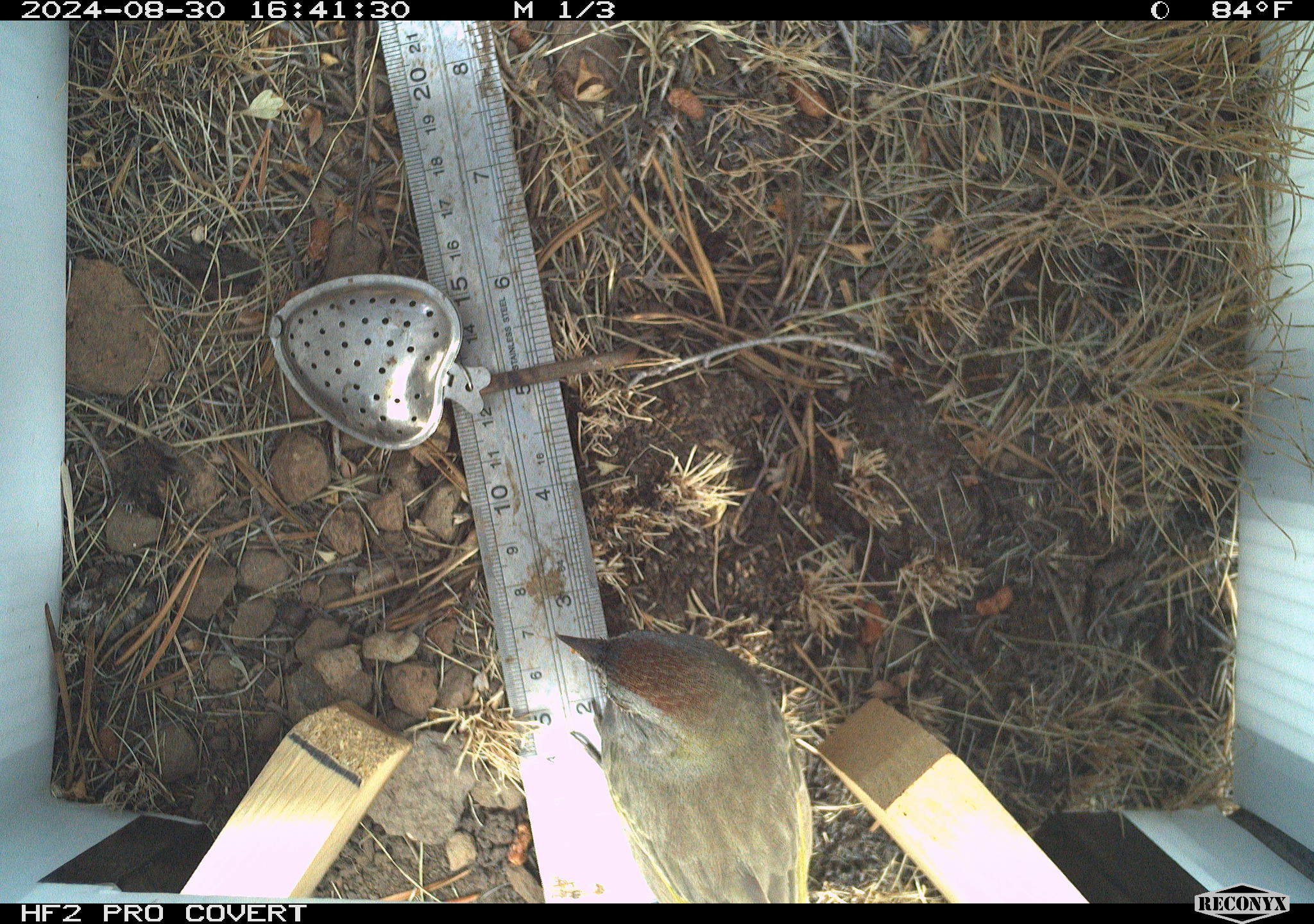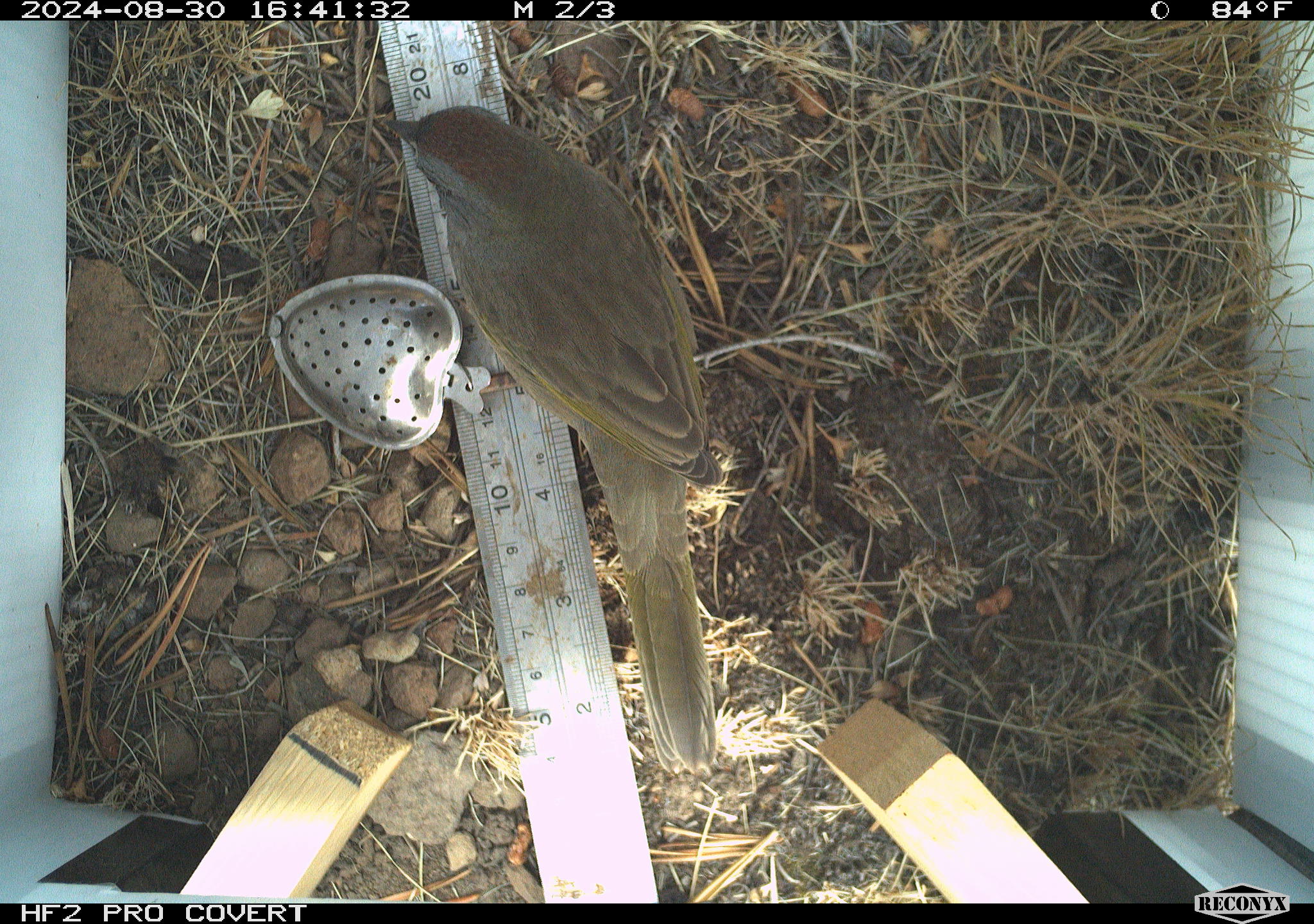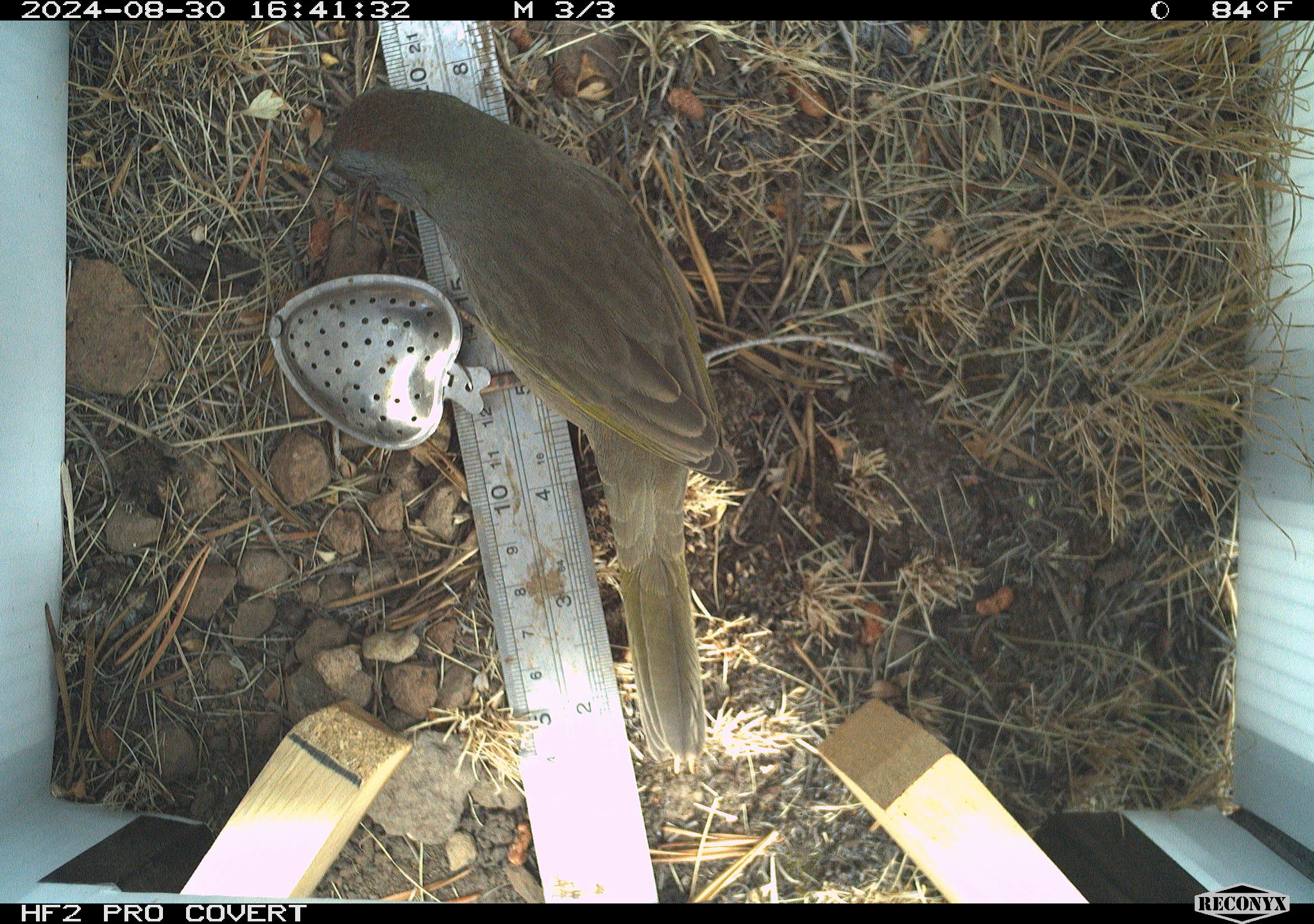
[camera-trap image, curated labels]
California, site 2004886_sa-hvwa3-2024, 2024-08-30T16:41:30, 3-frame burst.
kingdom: Animalia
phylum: Chordata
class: Aves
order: Passeriformes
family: Passerellidae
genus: Pipilo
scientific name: Pipilo chlorurus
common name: green-tailed towhee